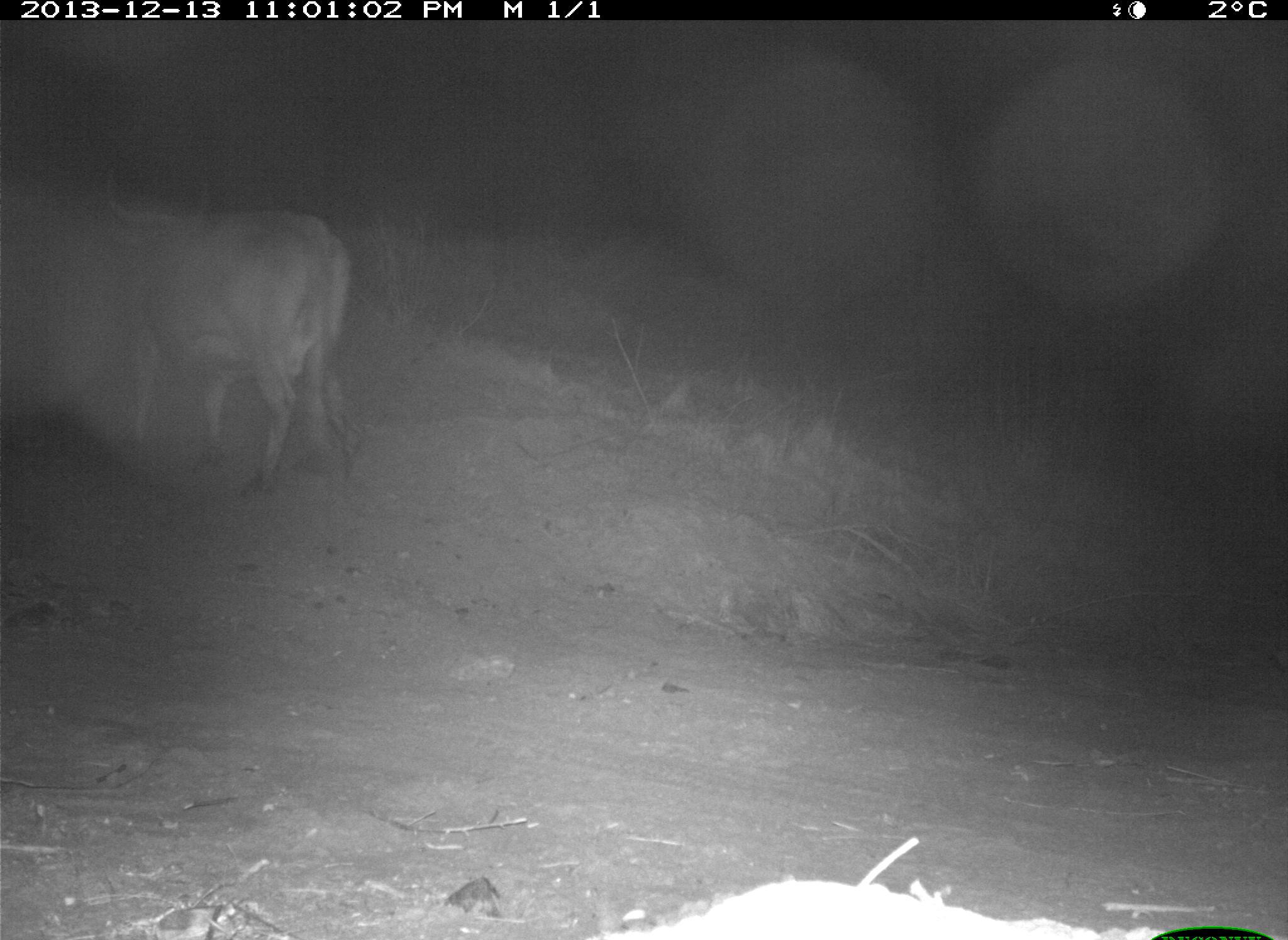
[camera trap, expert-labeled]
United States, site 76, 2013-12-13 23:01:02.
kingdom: Animalia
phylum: Chordata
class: Mammalia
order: Artiodactyla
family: Bovidae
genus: Bos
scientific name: Bos taurus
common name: cow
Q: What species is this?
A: Cow (Bos taurus).